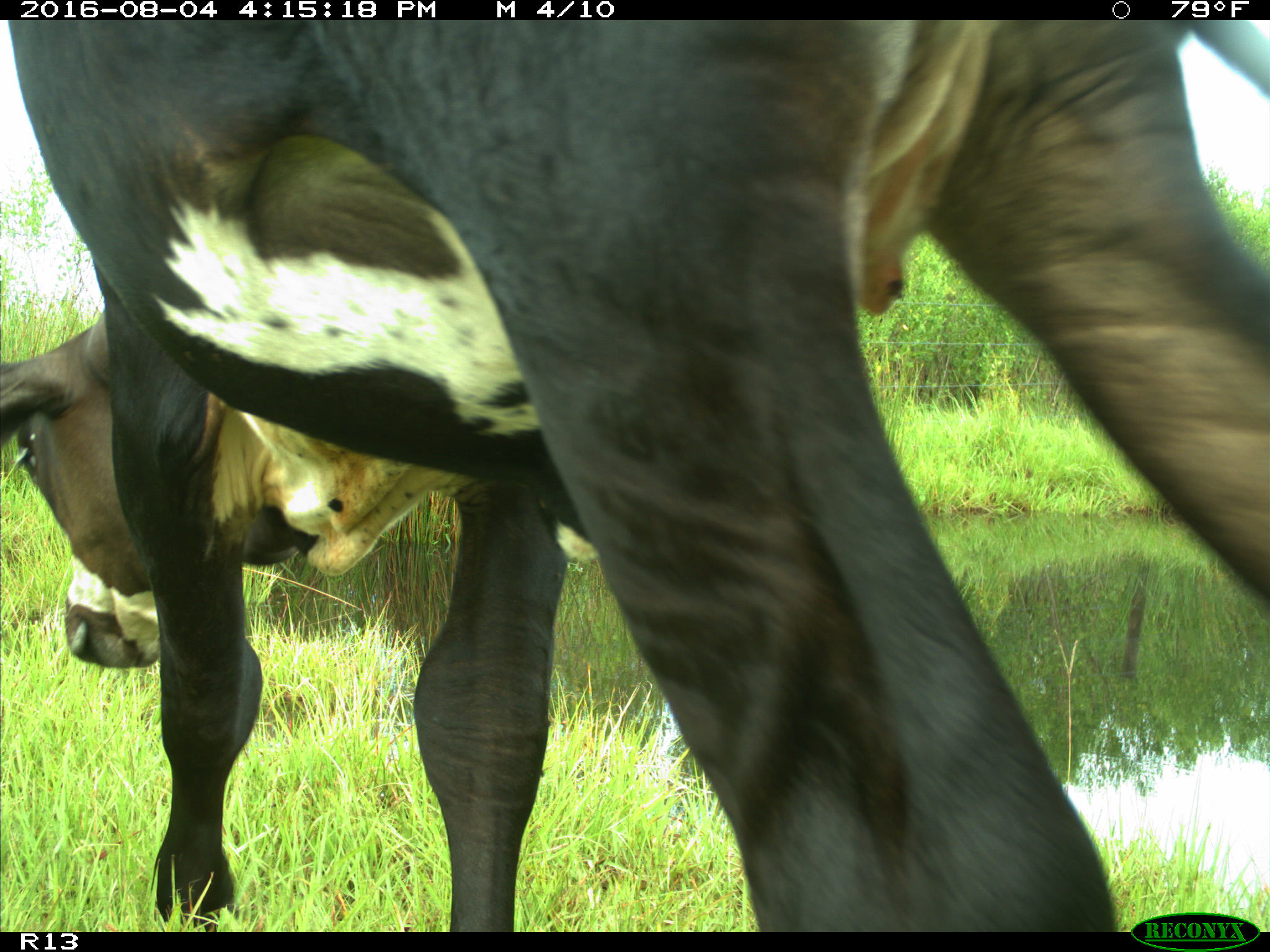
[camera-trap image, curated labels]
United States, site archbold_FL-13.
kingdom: Animalia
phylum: Chordata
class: Mammalia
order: Artiodactyla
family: Bovidae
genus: Bos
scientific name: Bos taurus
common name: domestic cow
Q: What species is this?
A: Bos taurus (domestic cow).